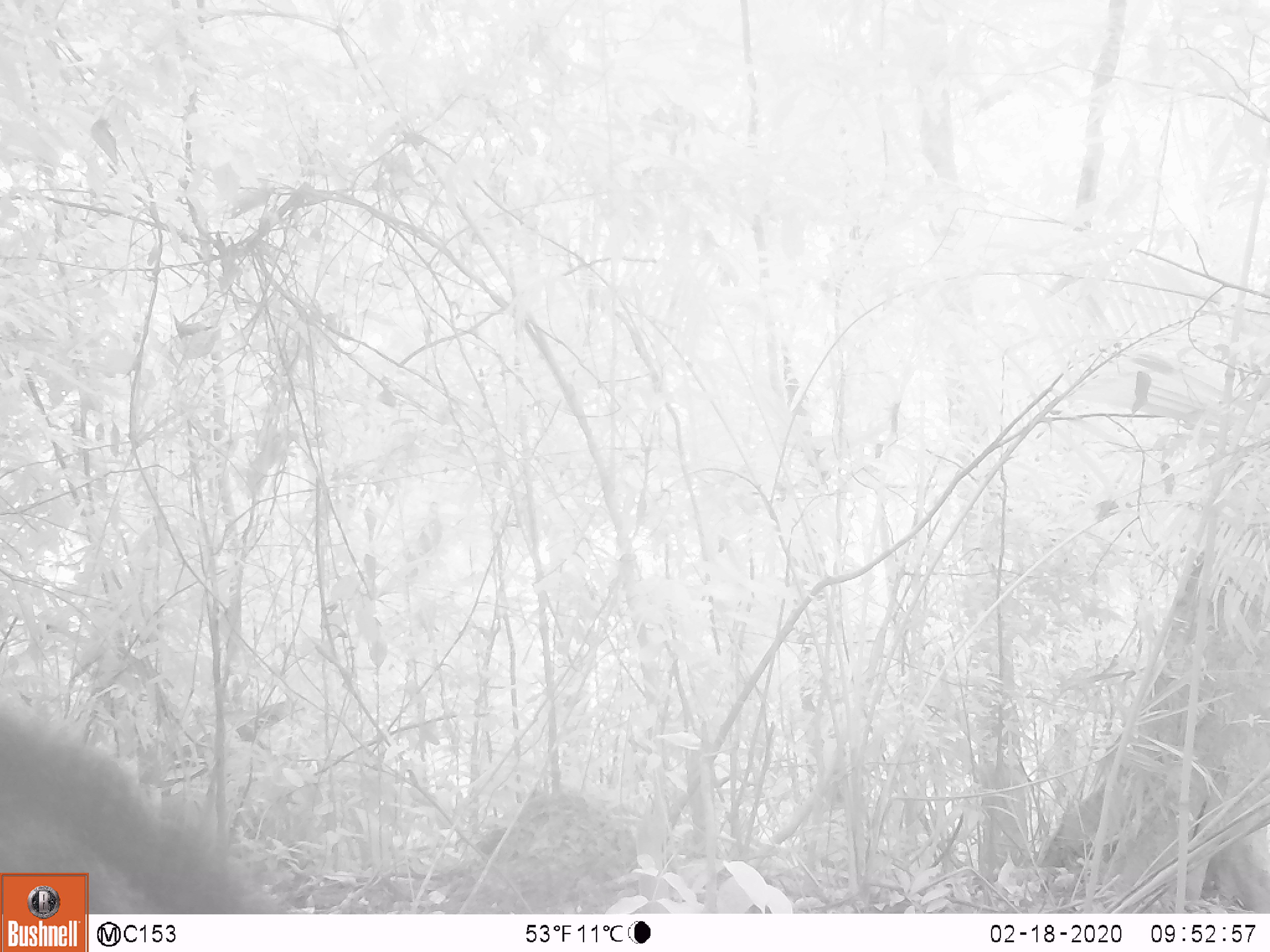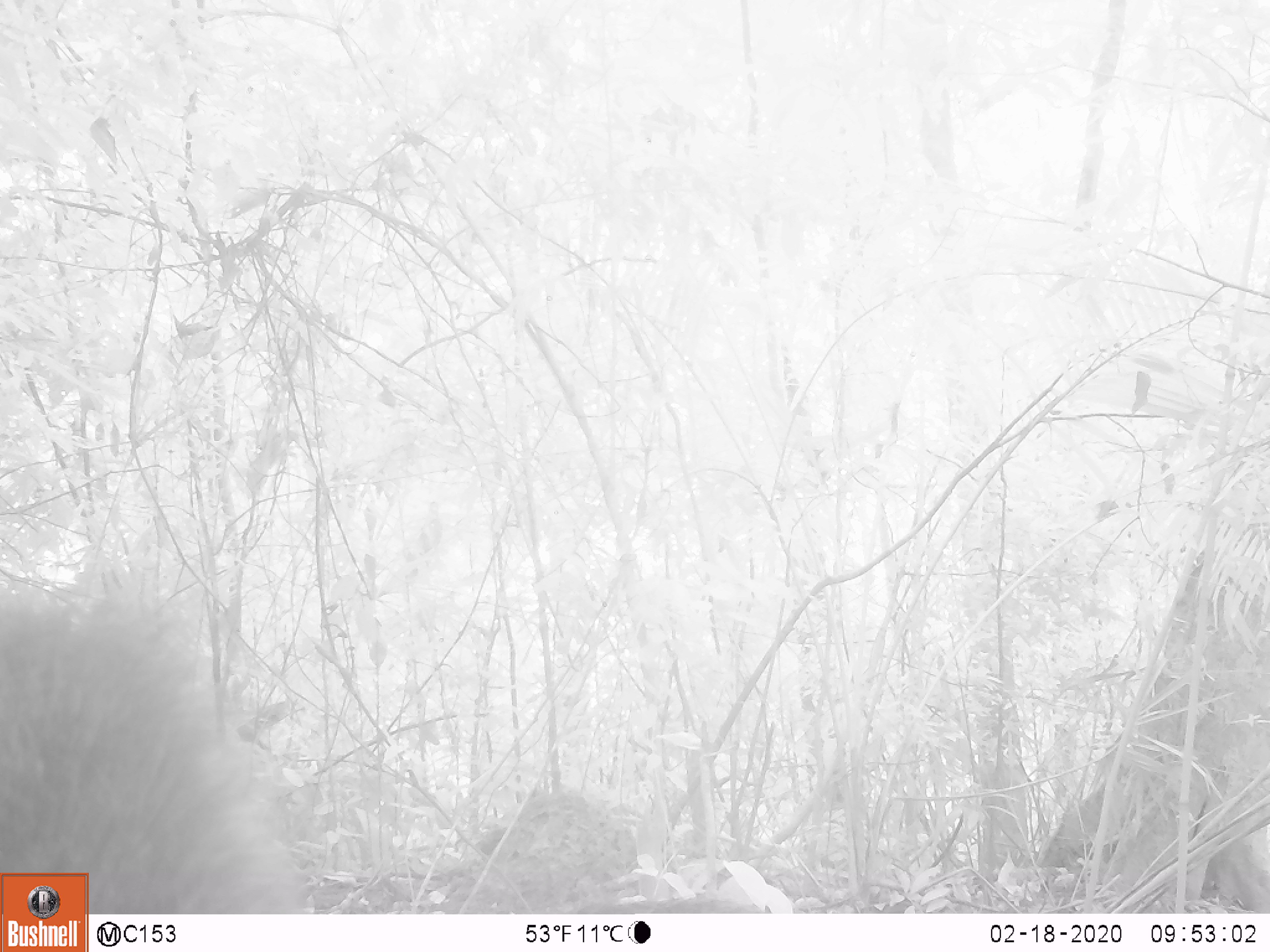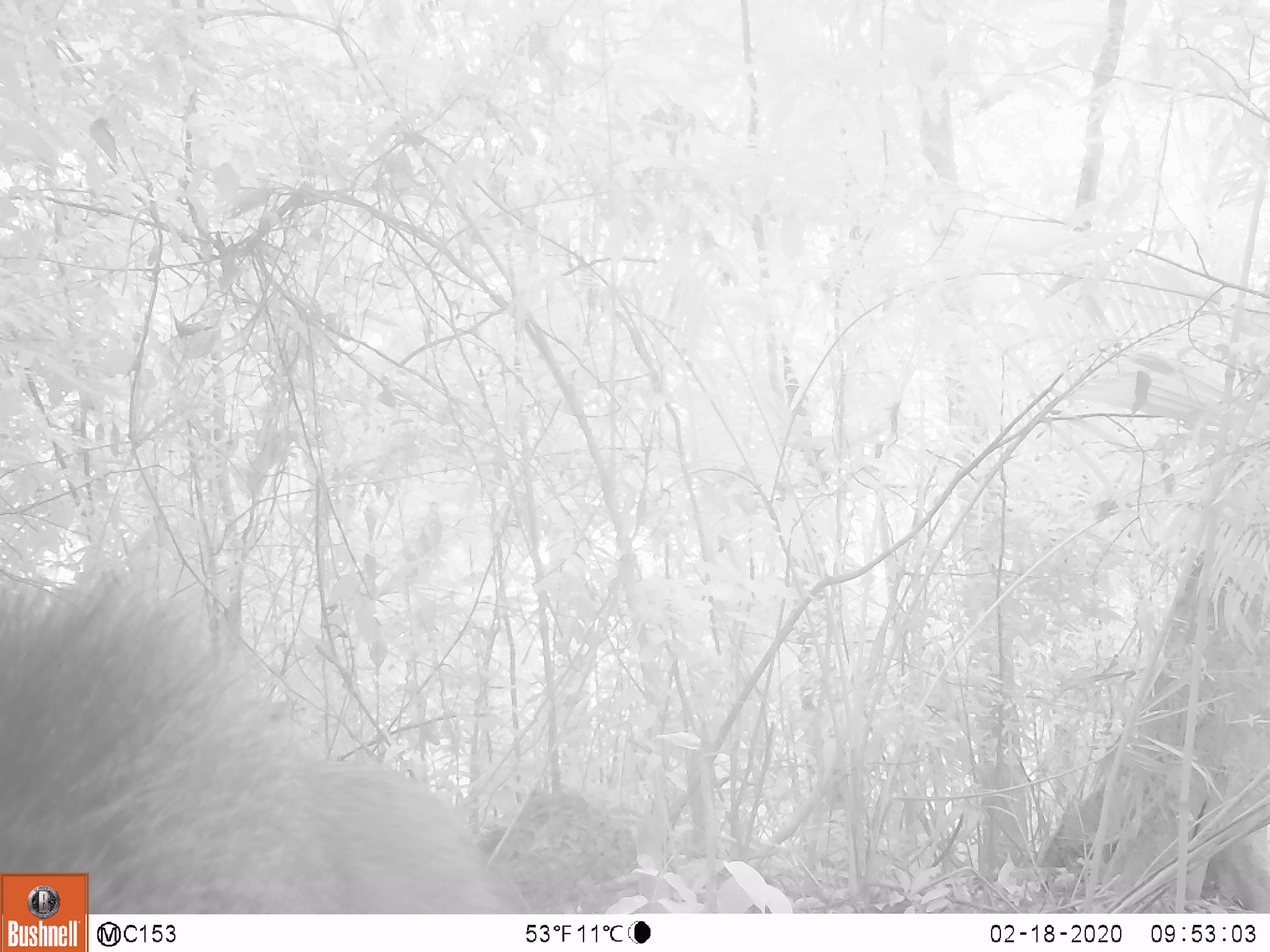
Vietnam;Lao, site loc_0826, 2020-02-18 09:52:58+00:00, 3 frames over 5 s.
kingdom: Animalia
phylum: Chordata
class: Mammalia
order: Artiodactyla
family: Suidae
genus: Sus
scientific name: Sus scrofa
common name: eurasian wild pig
Eurasian wild pig (Sus scrofa). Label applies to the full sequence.